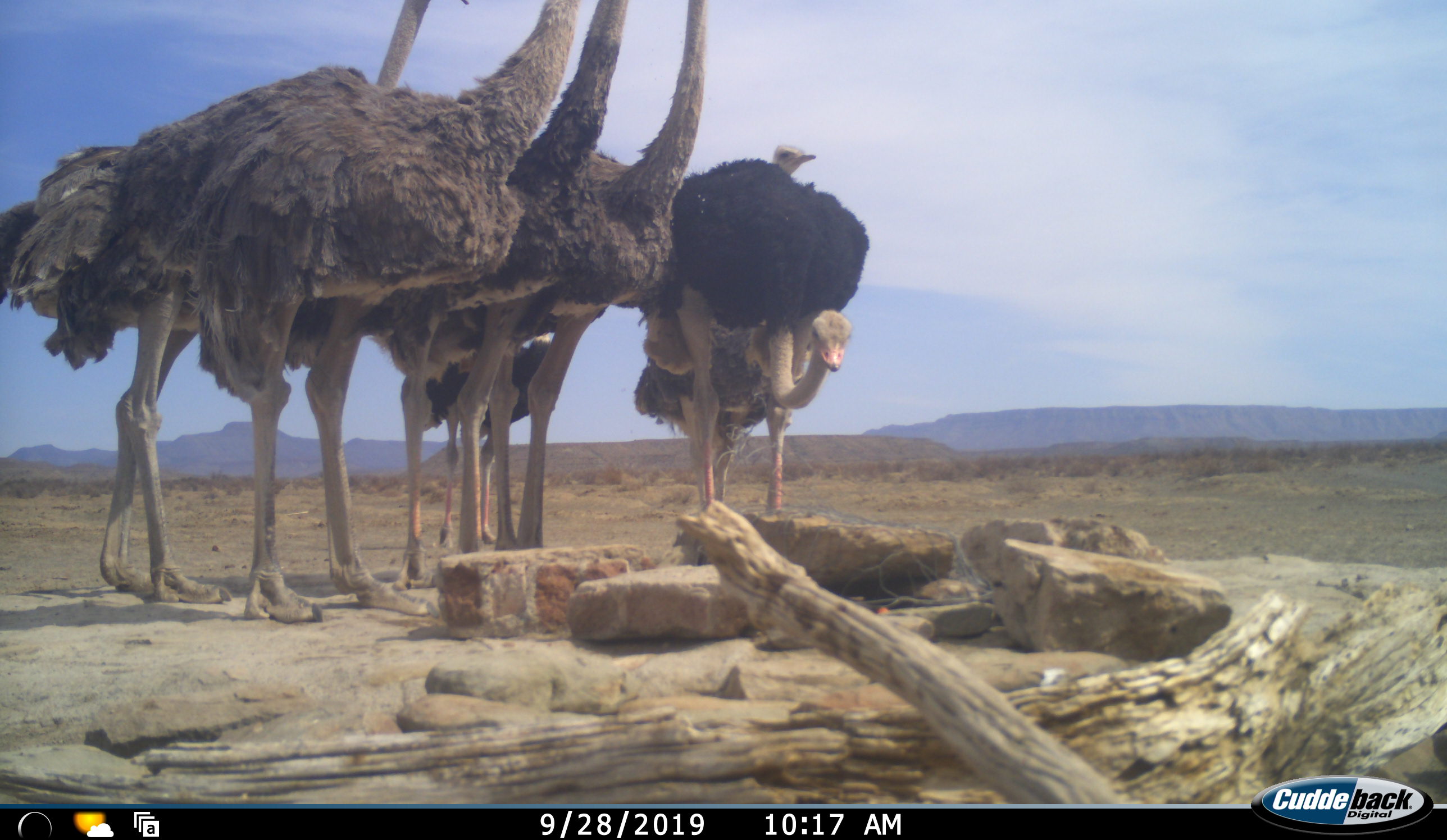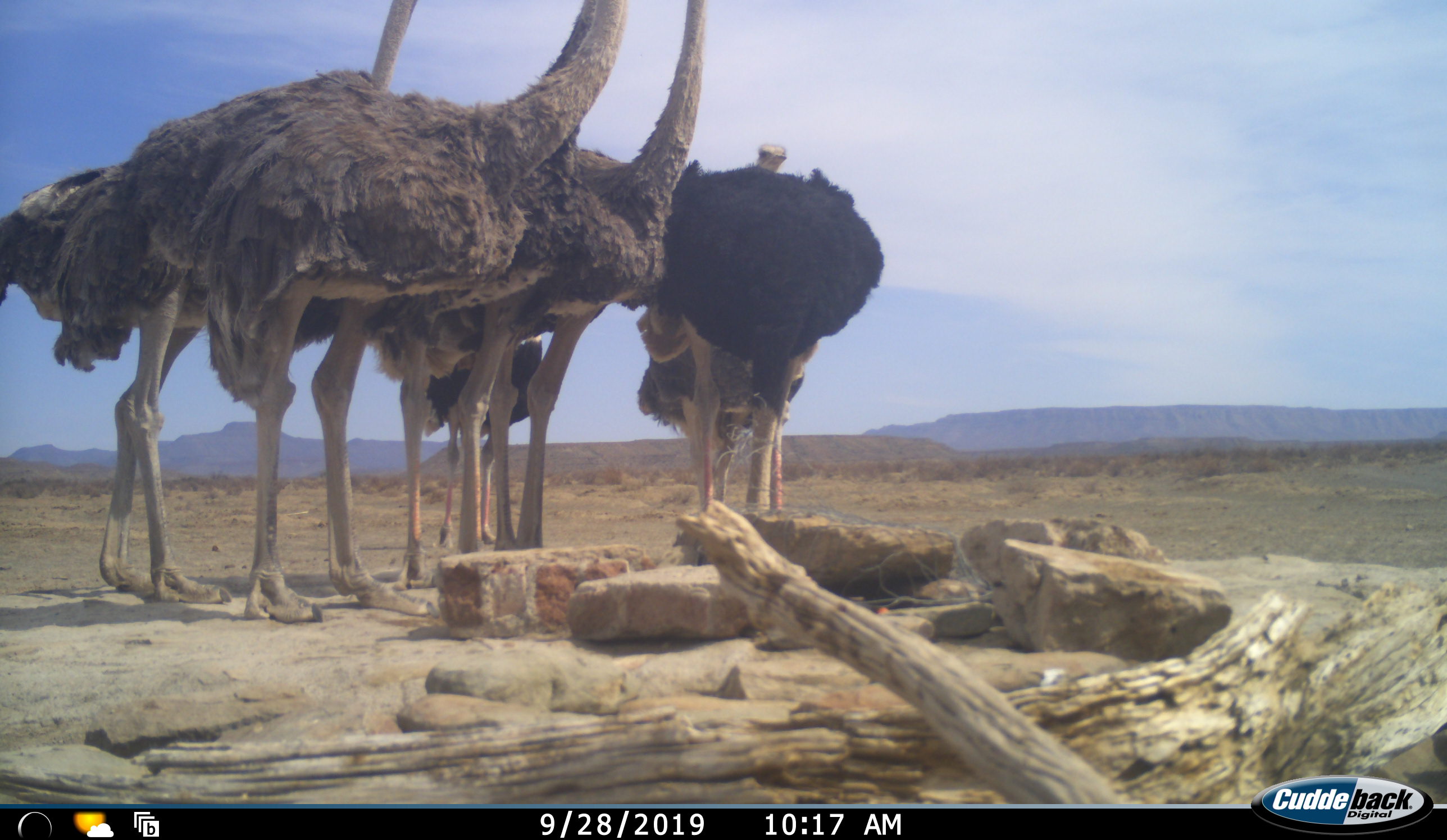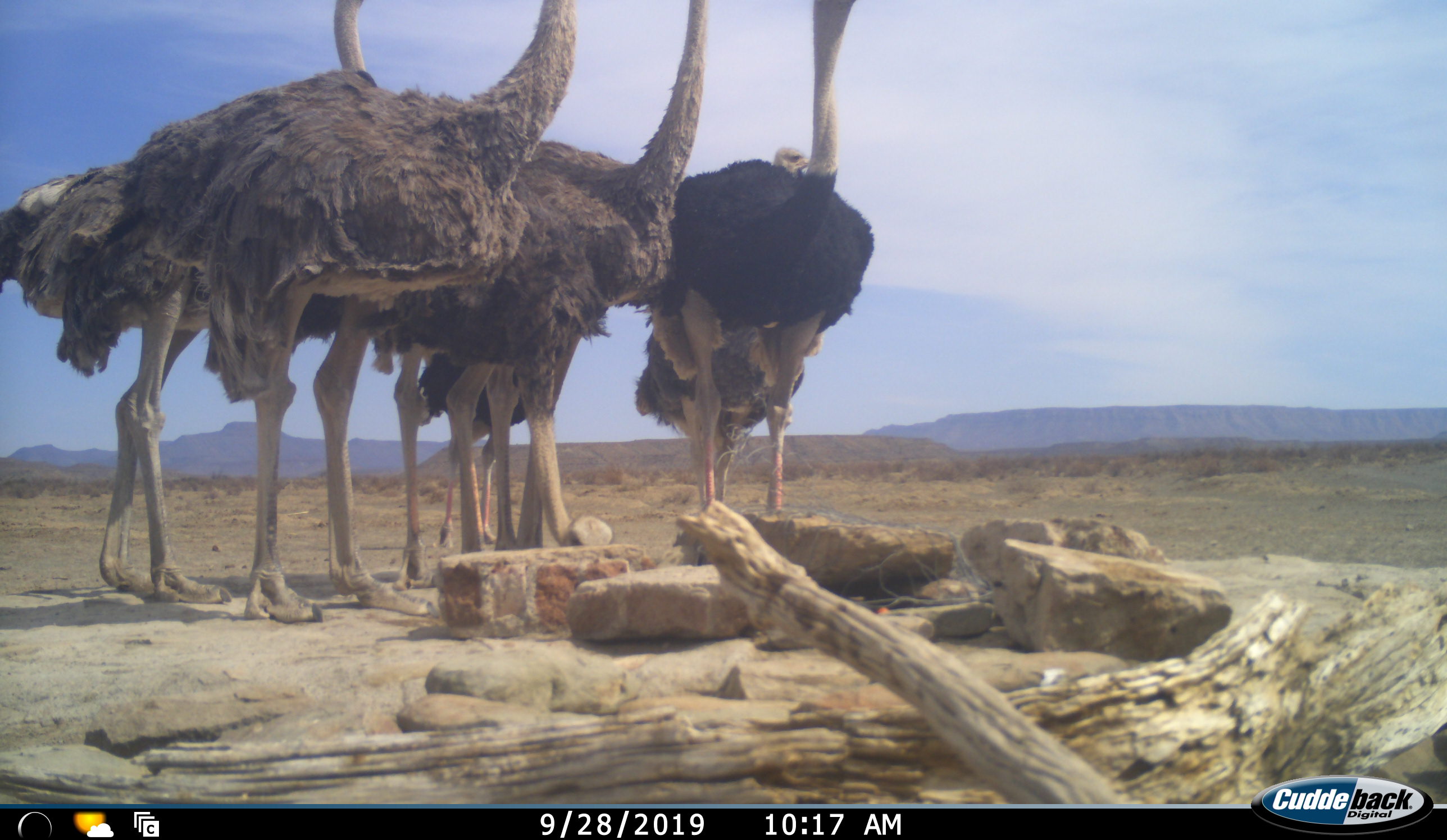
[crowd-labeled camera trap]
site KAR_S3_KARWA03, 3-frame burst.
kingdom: Animalia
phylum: Chordata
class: Aves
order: Struthioniformes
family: Struthionidae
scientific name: Struthionidae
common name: ostrich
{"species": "ostrich (Struthionidae)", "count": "7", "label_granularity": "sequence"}